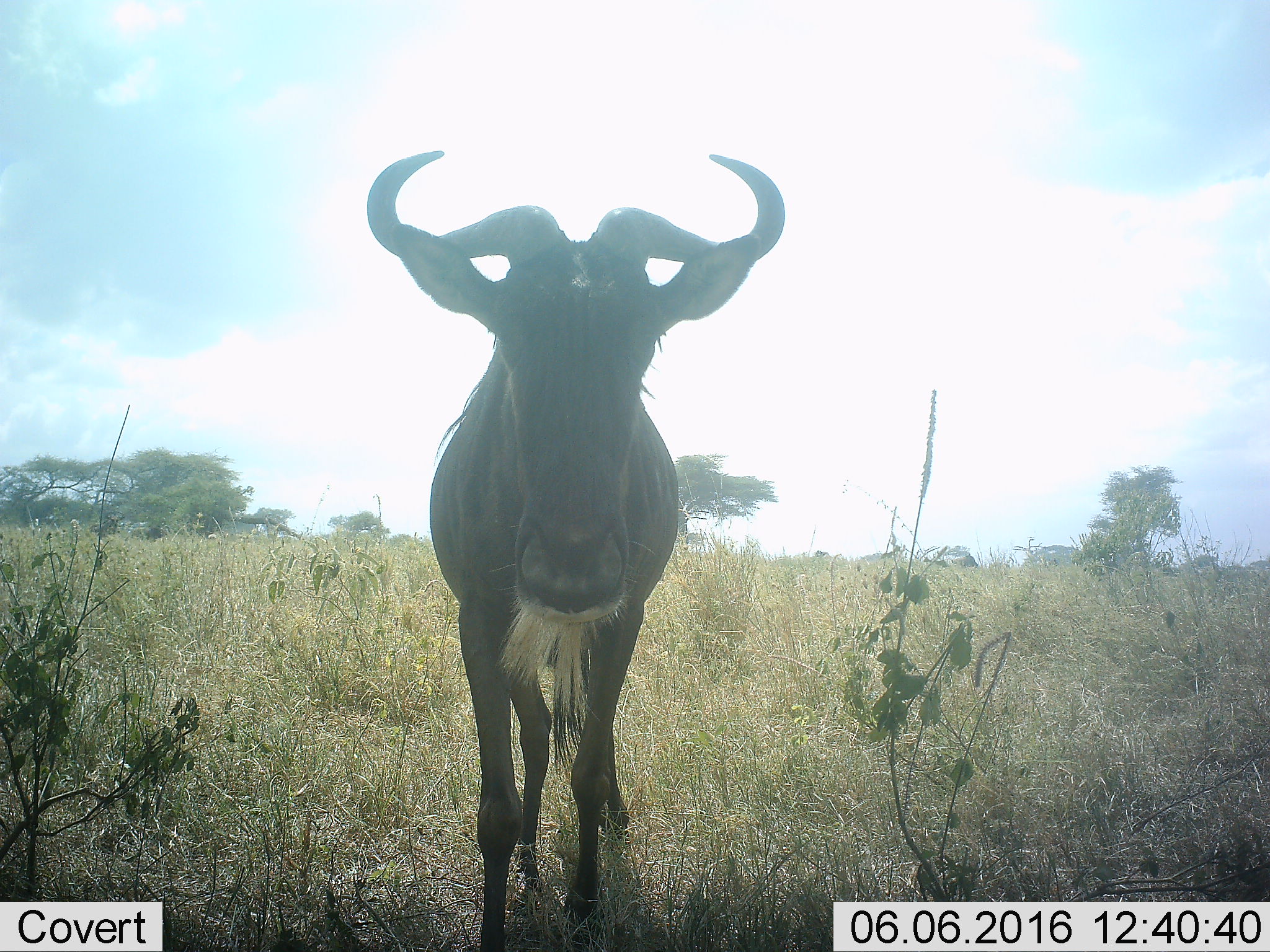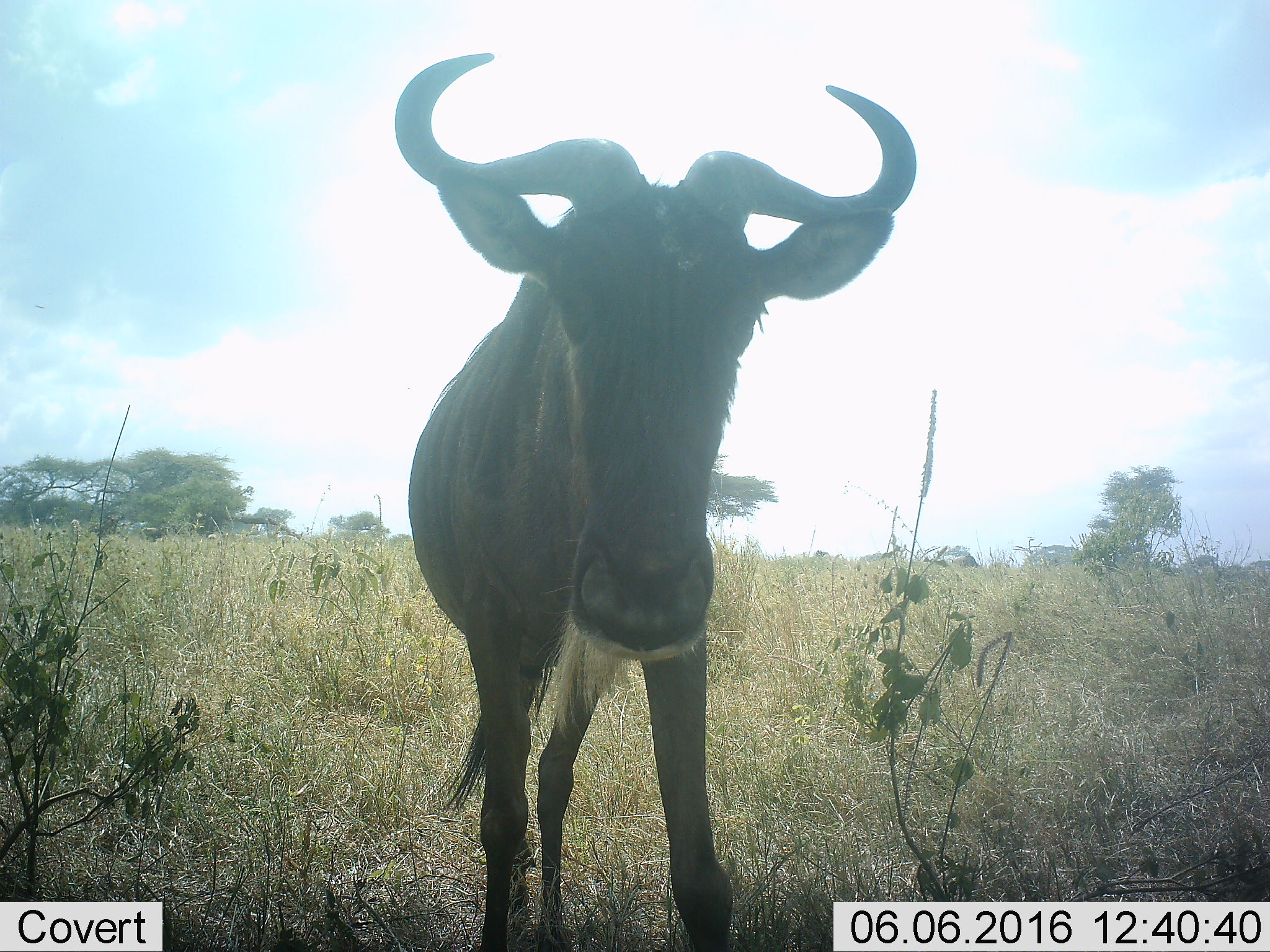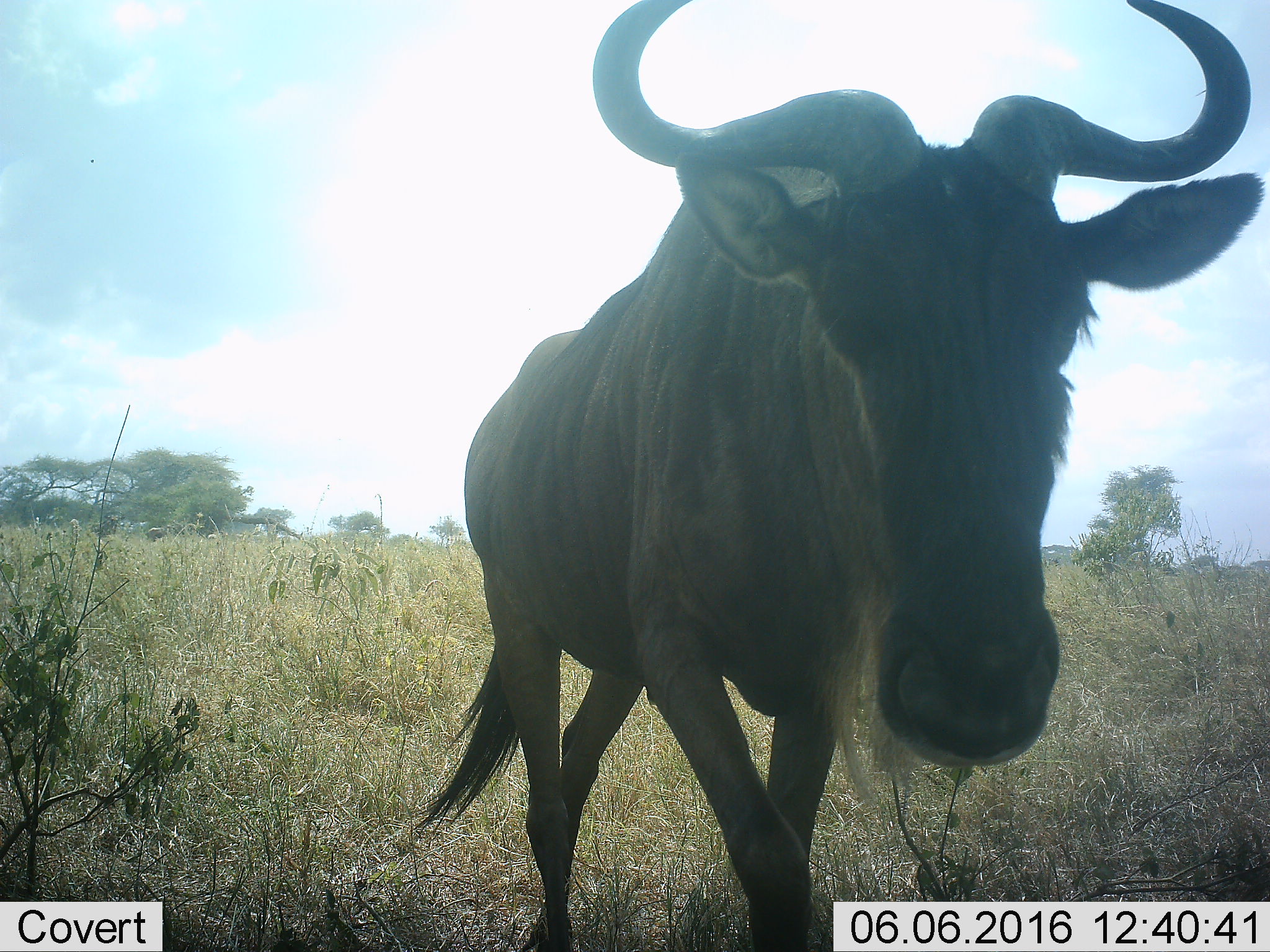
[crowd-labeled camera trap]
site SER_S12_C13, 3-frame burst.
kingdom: Animalia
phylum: Chordata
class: Mammalia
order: Artiodactyla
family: Bovidae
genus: Connochaetes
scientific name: Connochaetes taurinus taurinus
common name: blue wildebeest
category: wildebeestblue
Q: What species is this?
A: Wildebeestblue (blue wildebeest) (Connochaetes taurinus taurinus).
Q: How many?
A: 1.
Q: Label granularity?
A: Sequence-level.